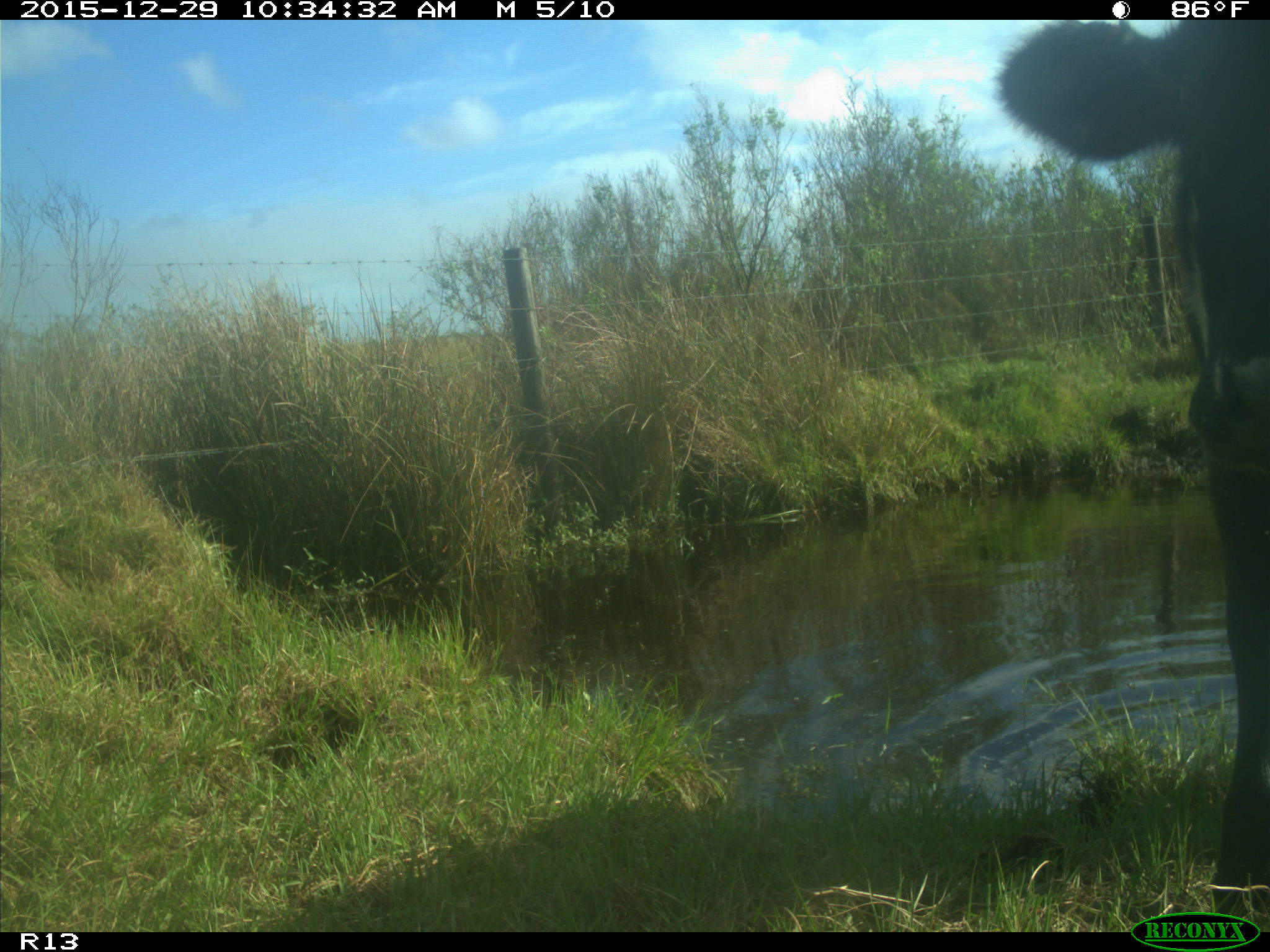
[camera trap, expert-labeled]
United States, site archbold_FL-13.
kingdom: Animalia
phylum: Chordata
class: Mammalia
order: Artiodactyla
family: Bovidae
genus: Bos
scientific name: Bos taurus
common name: domestic cow